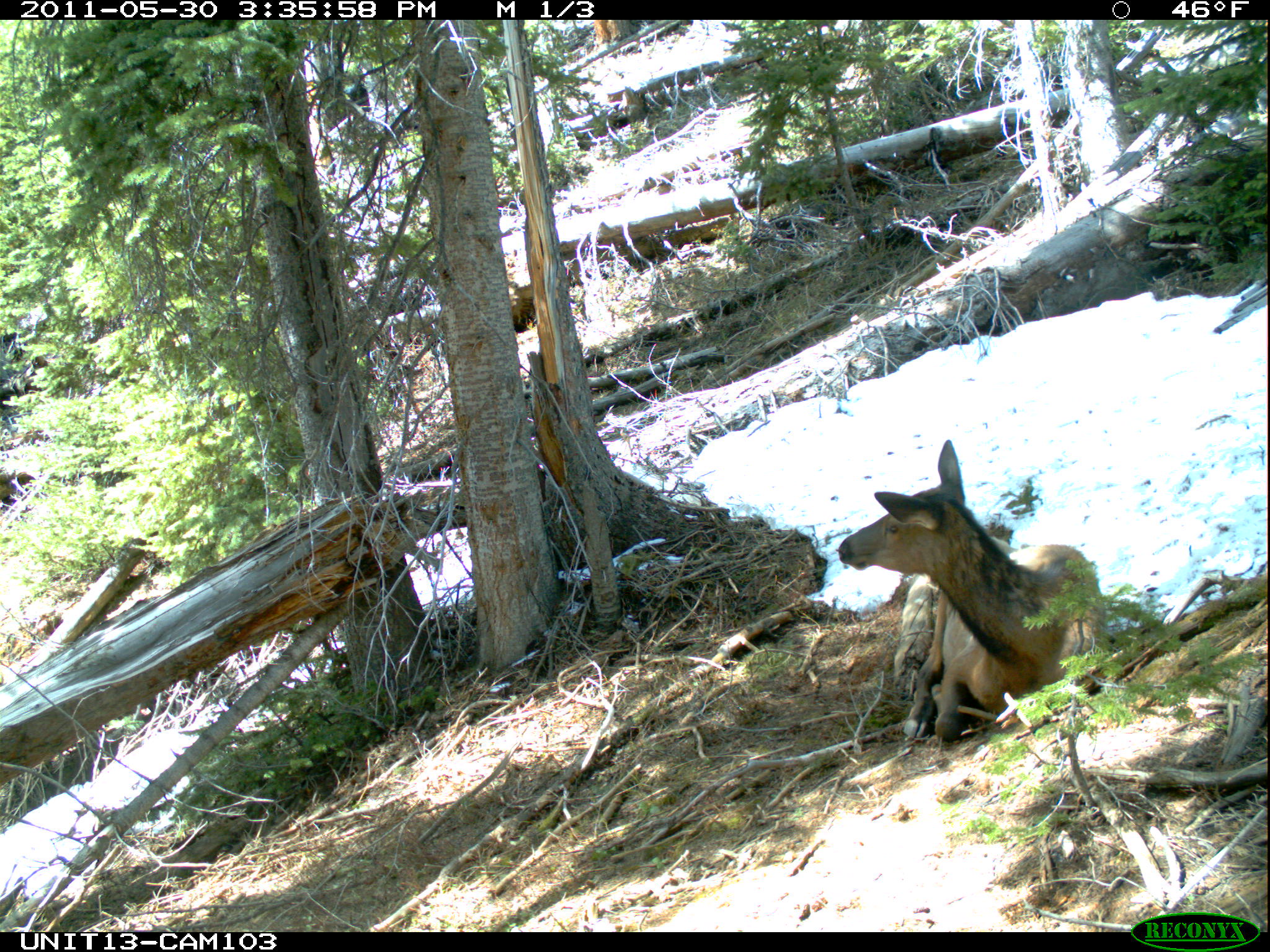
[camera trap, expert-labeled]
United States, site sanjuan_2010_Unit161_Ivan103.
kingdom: Animalia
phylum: Chordata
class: Mammalia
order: Artiodactyla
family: Cervidae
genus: Cervus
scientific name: Cervus elaphus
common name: red deer